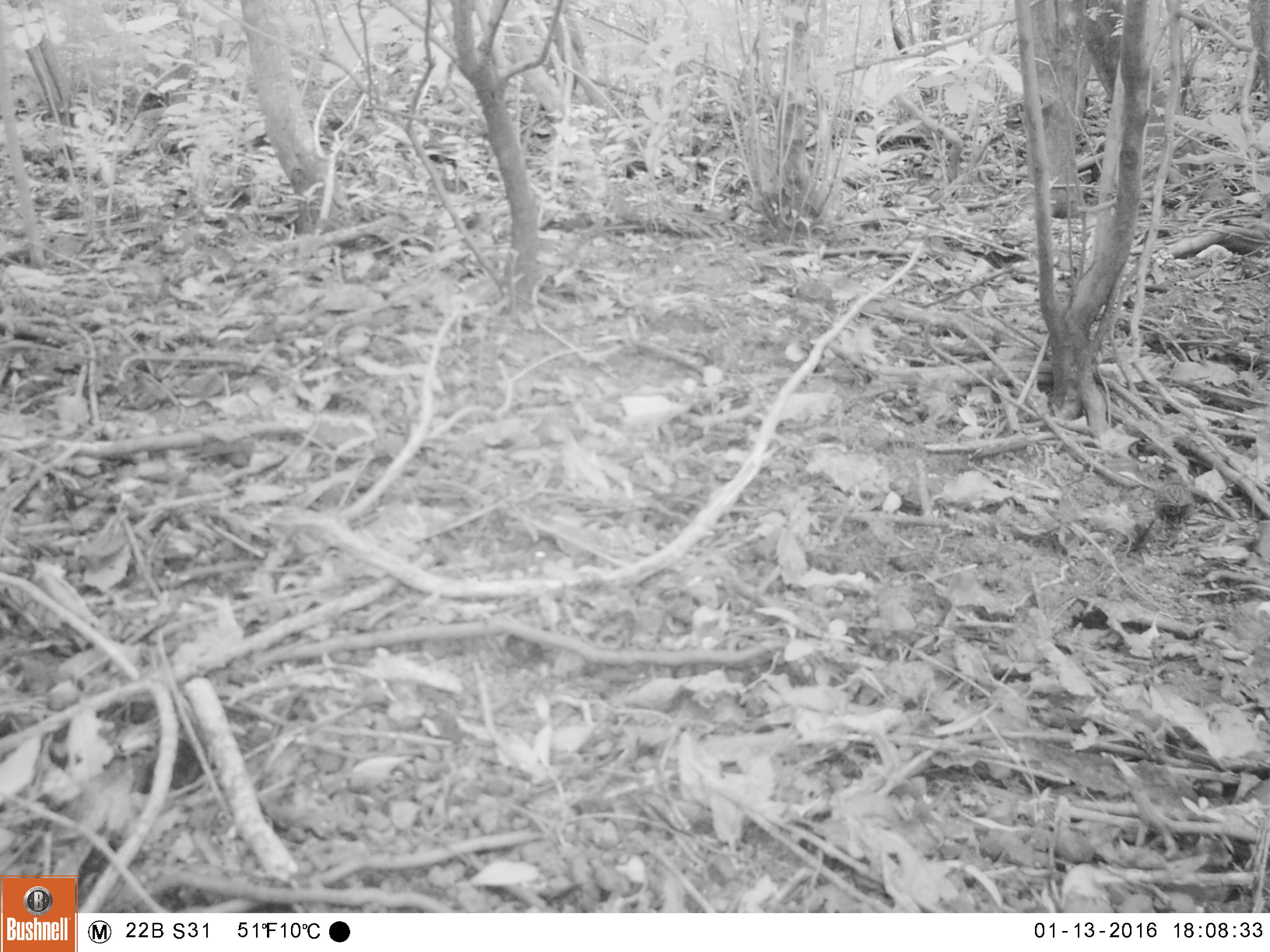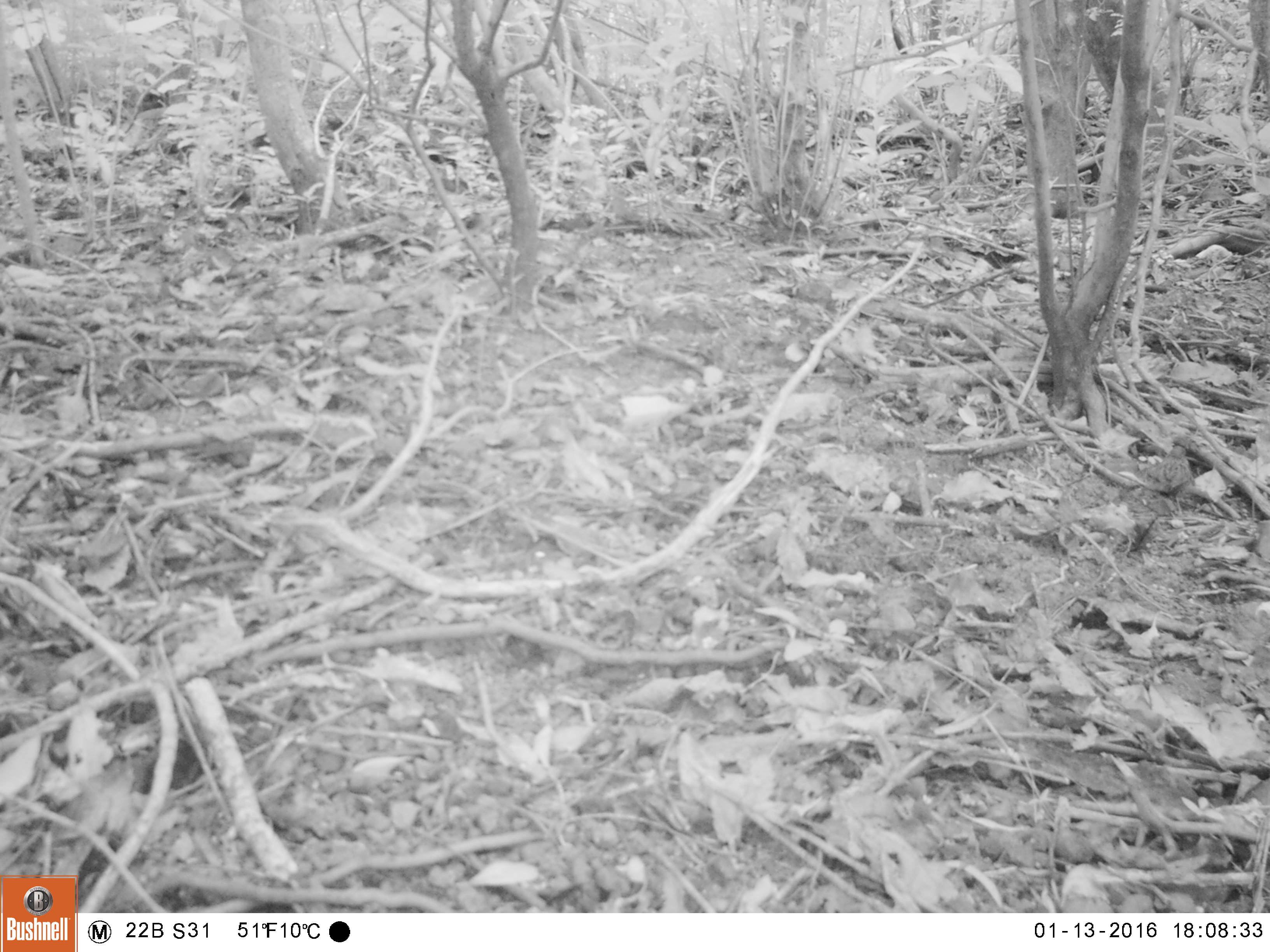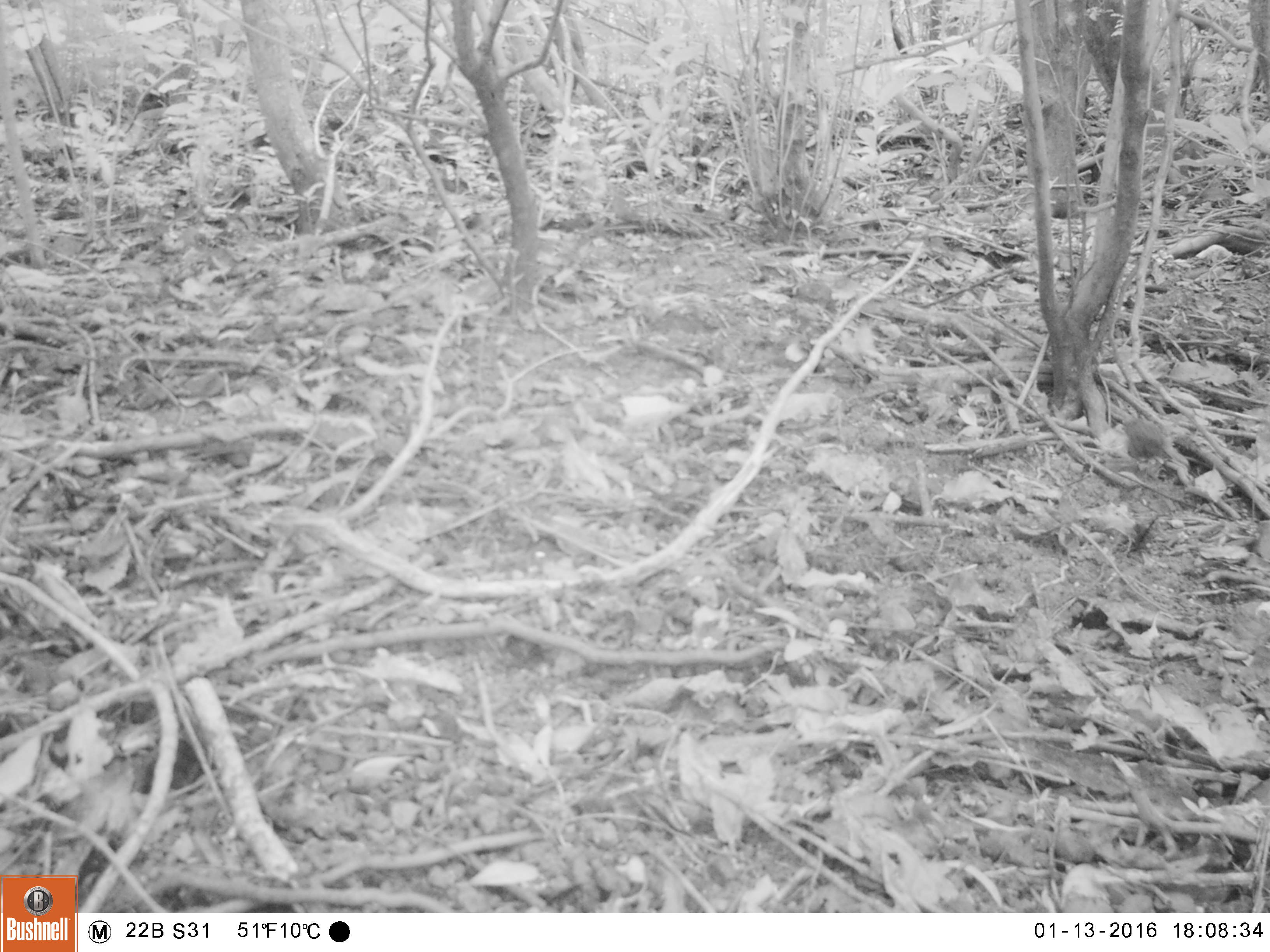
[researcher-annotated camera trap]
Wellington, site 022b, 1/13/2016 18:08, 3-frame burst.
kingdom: Animalia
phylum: Chordata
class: Aves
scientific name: Aves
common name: bird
Bird (Aves).